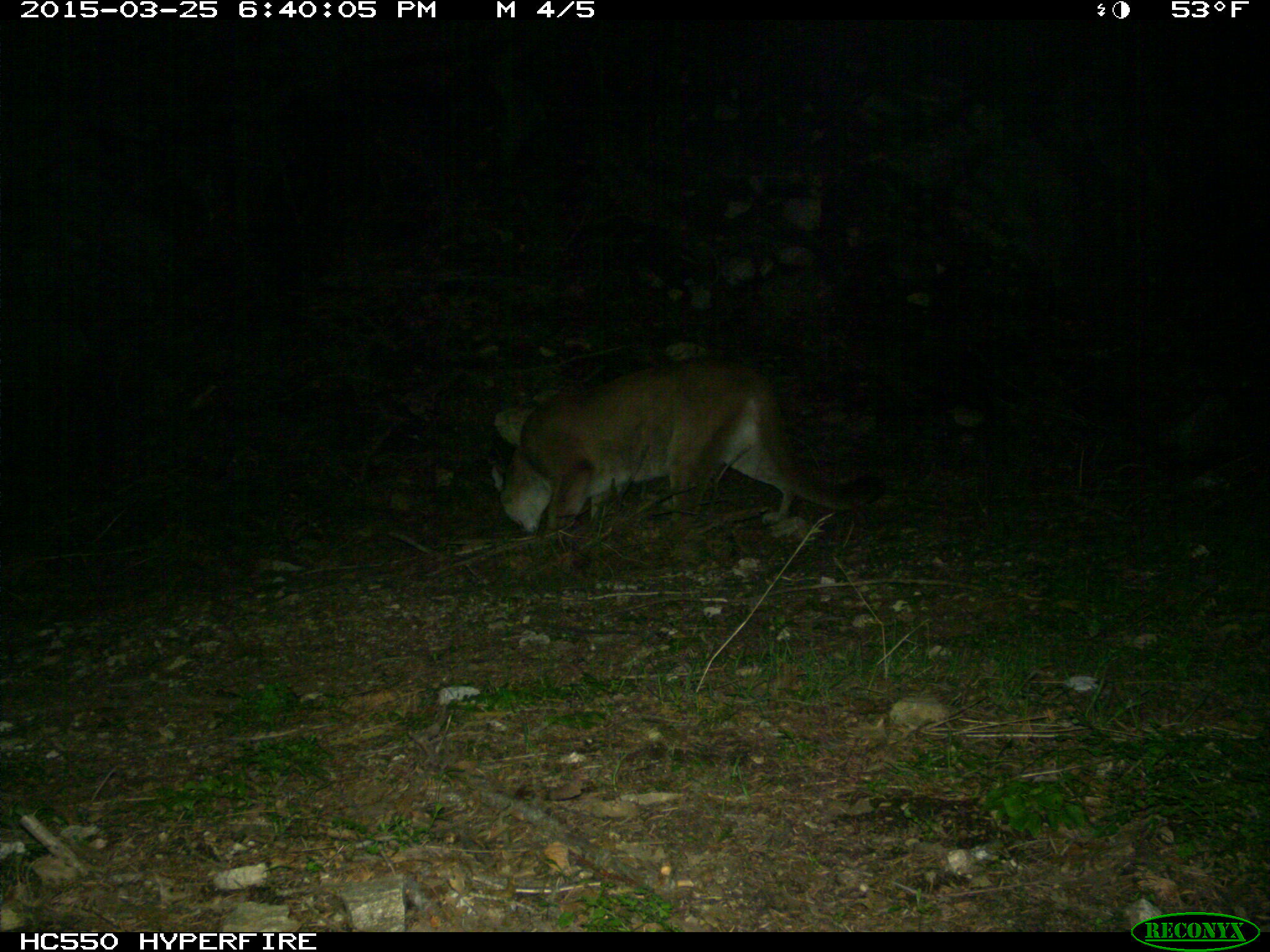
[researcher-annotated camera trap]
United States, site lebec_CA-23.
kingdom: Animalia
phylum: Chordata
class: Mammalia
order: Carnivora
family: Felidae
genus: Puma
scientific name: Puma concolor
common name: mountain lion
Puma concolor (mountain lion).